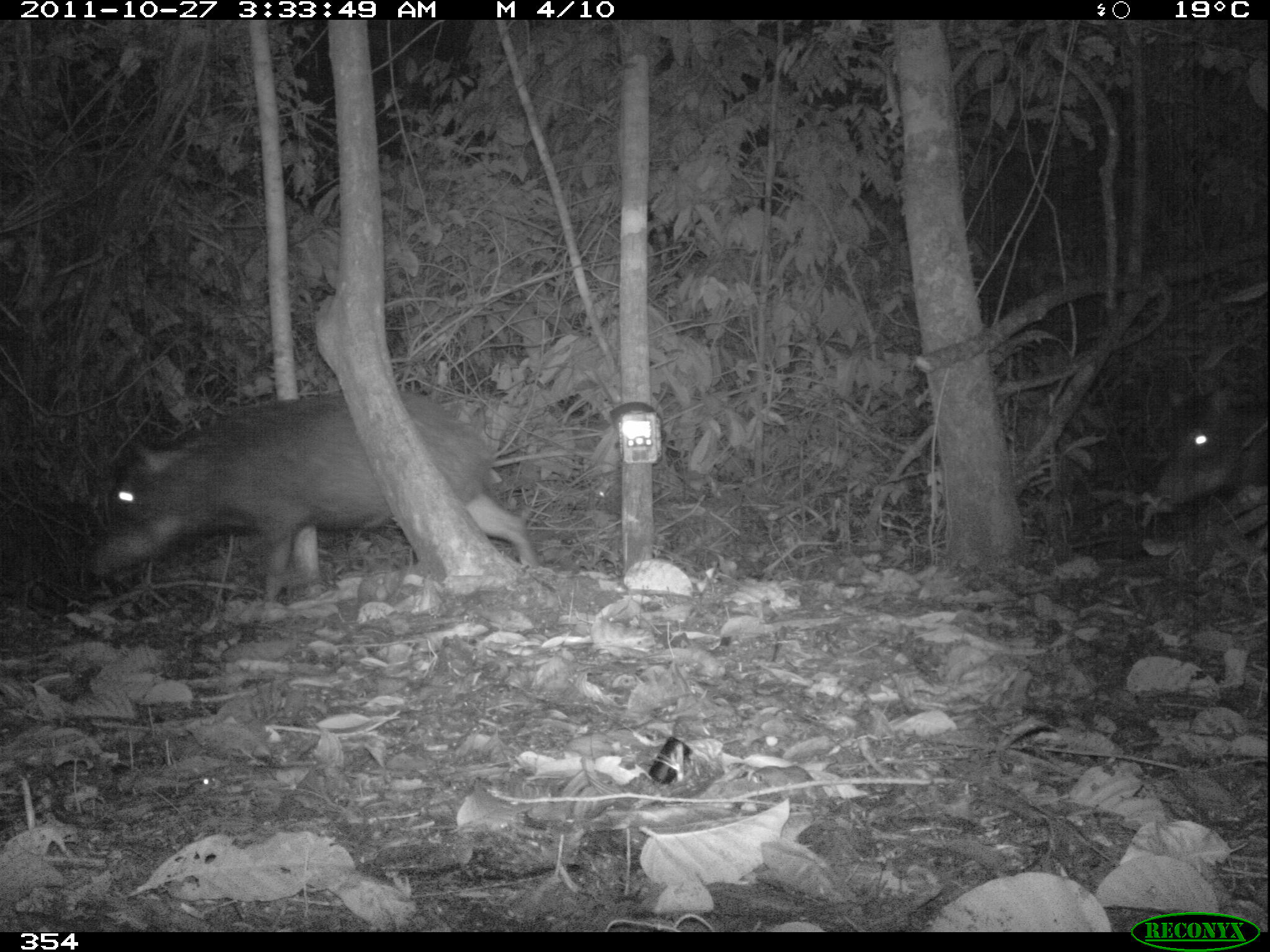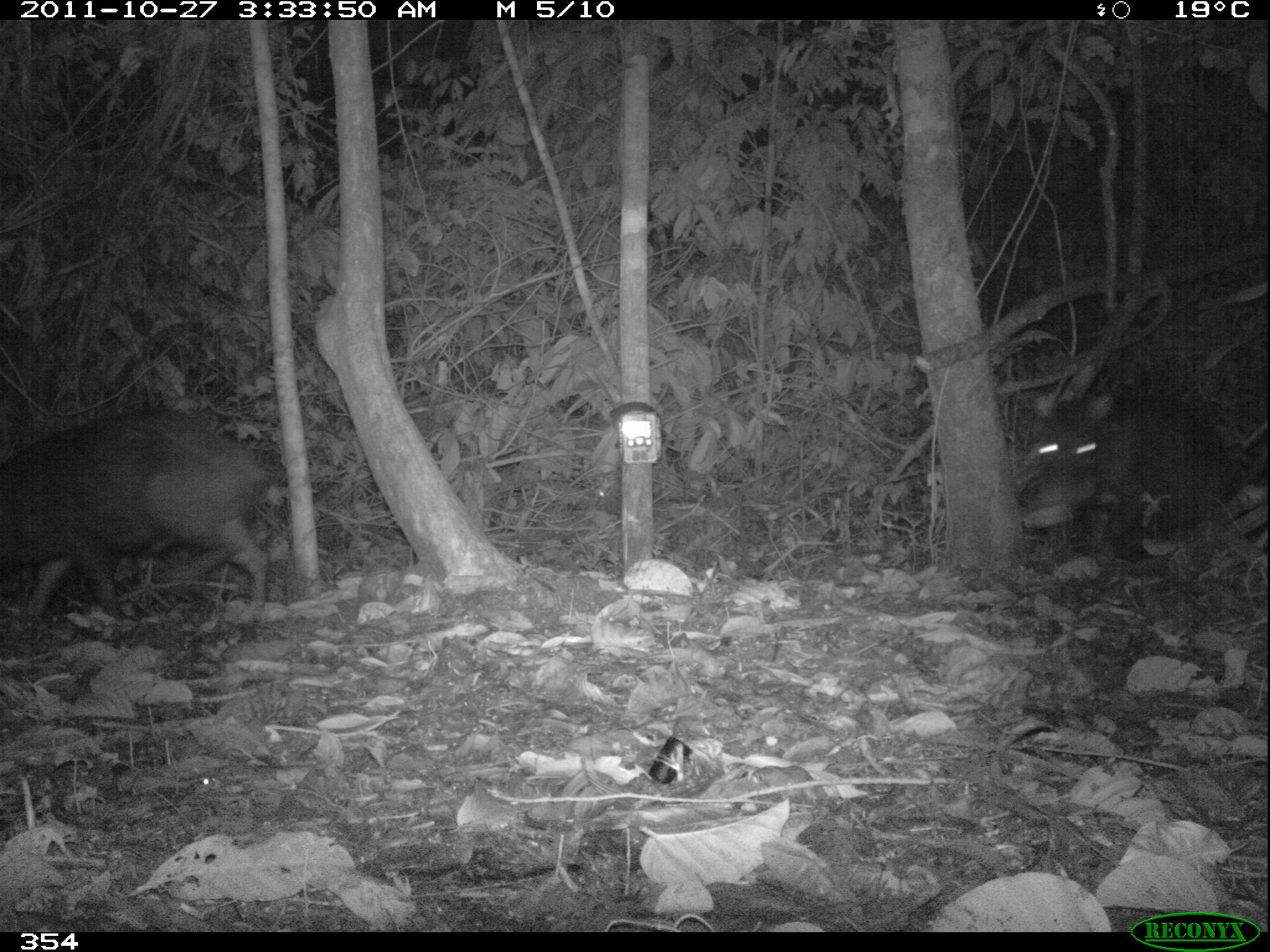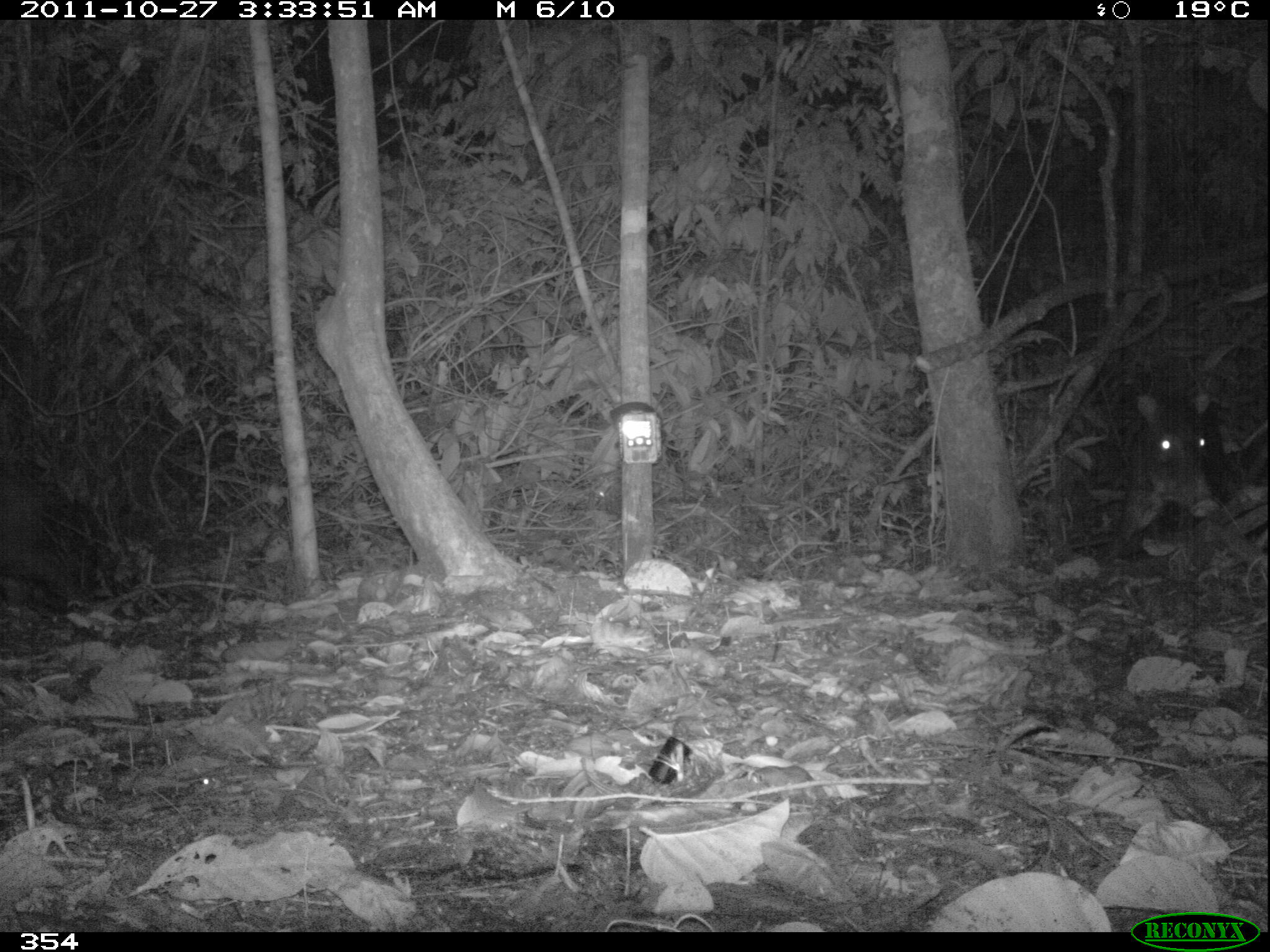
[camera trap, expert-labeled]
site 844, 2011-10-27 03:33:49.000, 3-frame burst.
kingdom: Animalia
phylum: Chordata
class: Mammalia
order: Artiodactyla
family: Tayassuidae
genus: Tayassu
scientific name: Tayassu pecari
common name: white-lipped peccary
Tayassu pecari (white-lipped peccary).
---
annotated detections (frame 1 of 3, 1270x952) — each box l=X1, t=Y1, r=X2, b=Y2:
tayassu pecari: l=75, t=388, r=537, b=603; l=1148, t=388, r=1267, b=521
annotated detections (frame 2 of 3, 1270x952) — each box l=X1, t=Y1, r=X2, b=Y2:
tayassu pecari: l=0, t=405, r=270, b=626; l=1022, t=393, r=1250, b=558